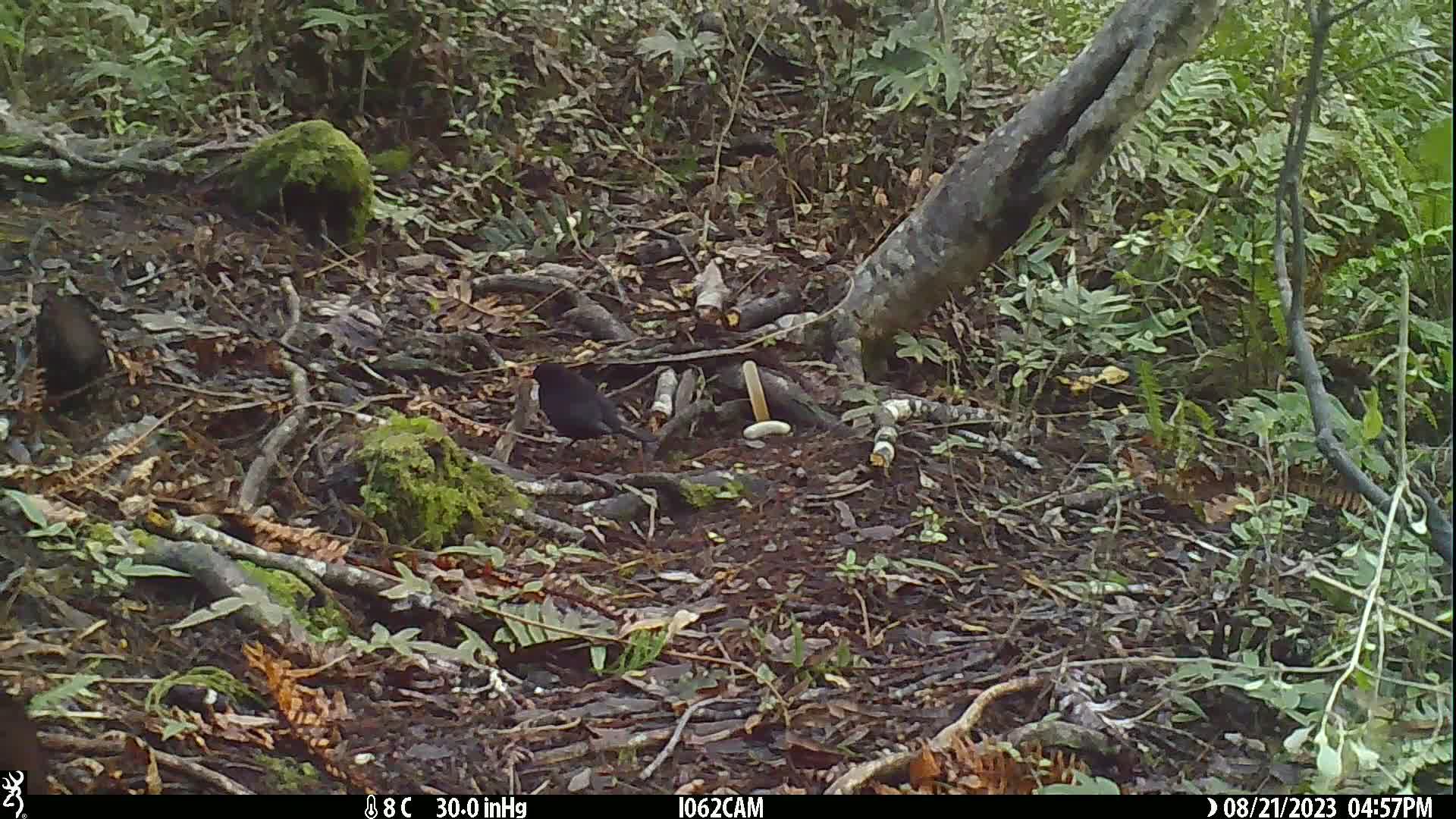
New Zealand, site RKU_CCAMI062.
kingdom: Animalia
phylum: Chordata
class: Aves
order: Passeriformes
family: Turdidae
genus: Turdus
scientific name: Turdus merula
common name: eurasian blackbird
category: blackbird